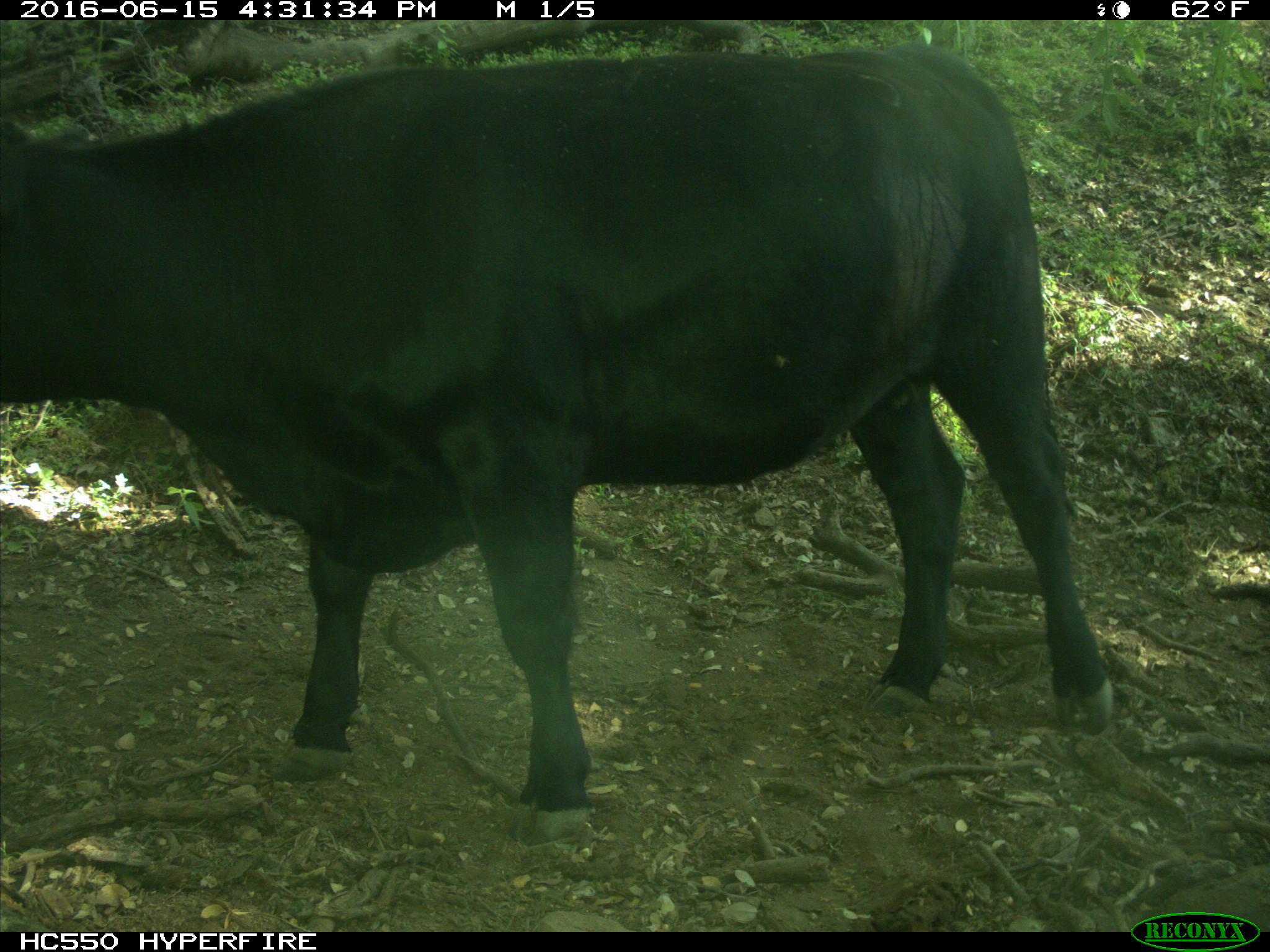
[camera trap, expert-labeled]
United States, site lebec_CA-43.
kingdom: Animalia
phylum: Chordata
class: Mammalia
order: Artiodactyla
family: Bovidae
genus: Bos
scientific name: Bos taurus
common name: domestic cow